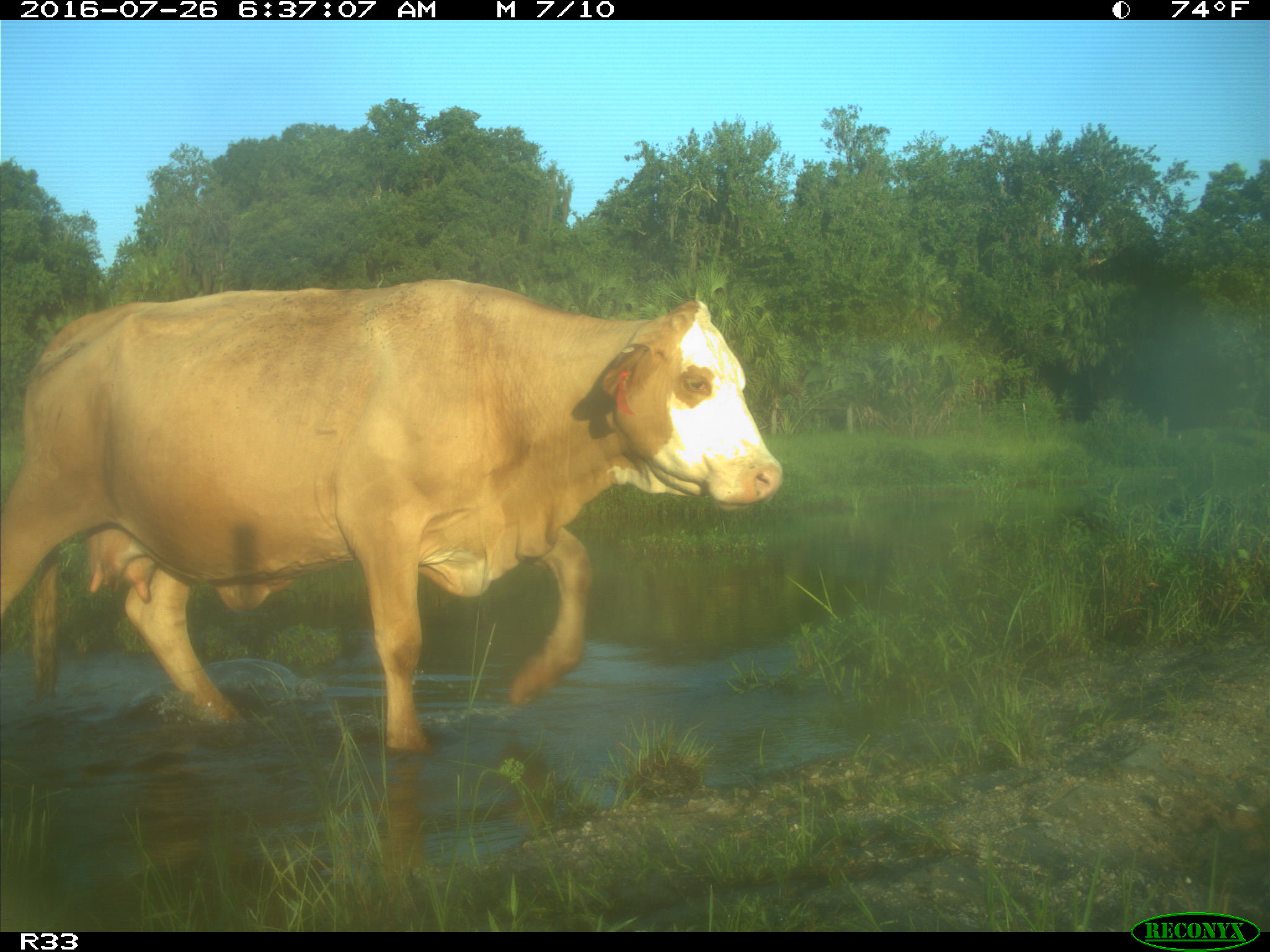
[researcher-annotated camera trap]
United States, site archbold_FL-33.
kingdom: Animalia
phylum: Chordata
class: Mammalia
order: Artiodactyla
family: Bovidae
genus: Bos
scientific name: Bos taurus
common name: domestic cow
Bos taurus (domestic cow).